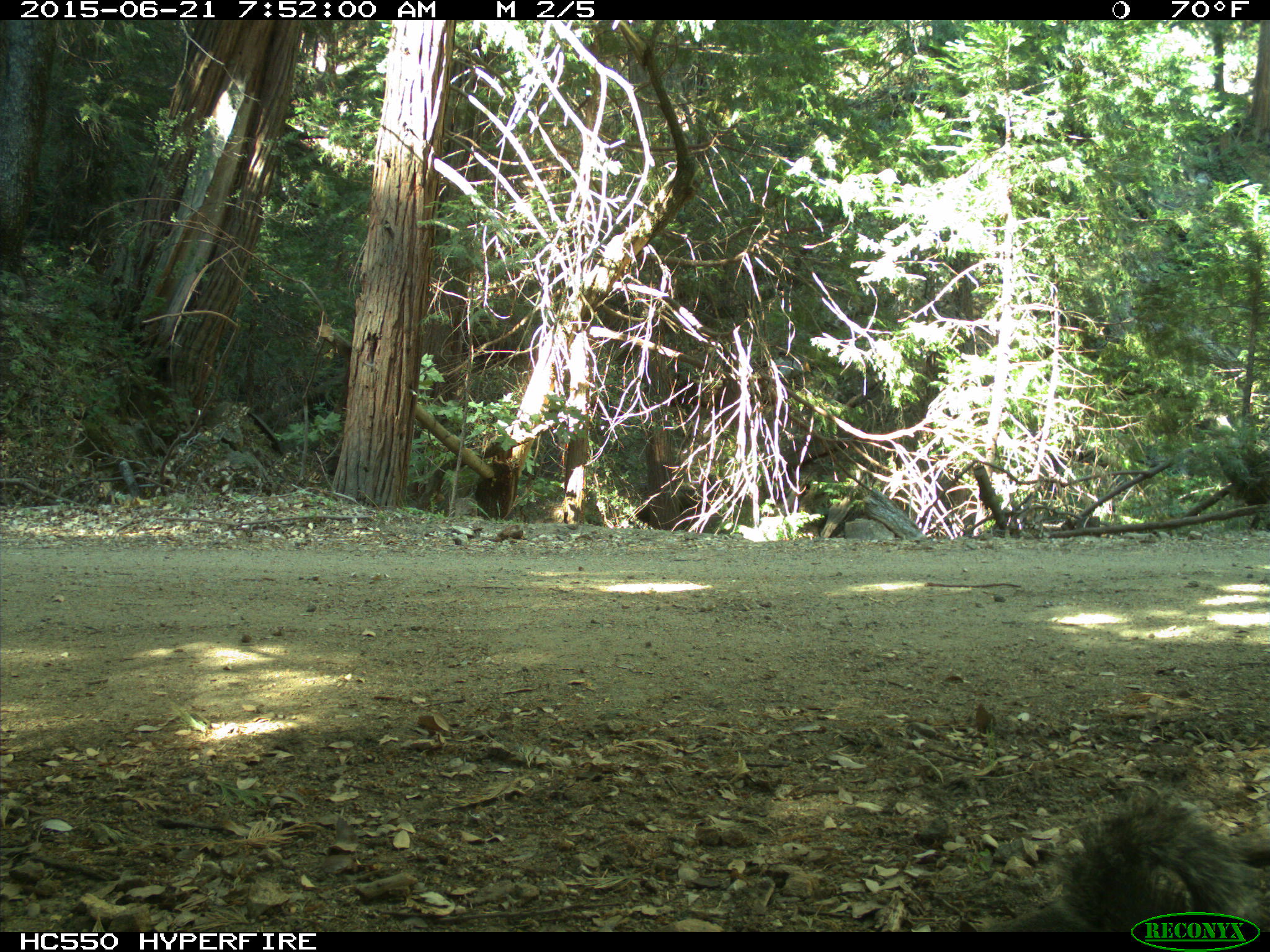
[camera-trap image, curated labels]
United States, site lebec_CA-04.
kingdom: Animalia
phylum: Chordata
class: Mammalia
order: Rodentia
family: Sciuridae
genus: Sciurus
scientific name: Sciurus carolinensis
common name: eastern gray squirrel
Sciurus carolinensis (eastern gray squirrel).